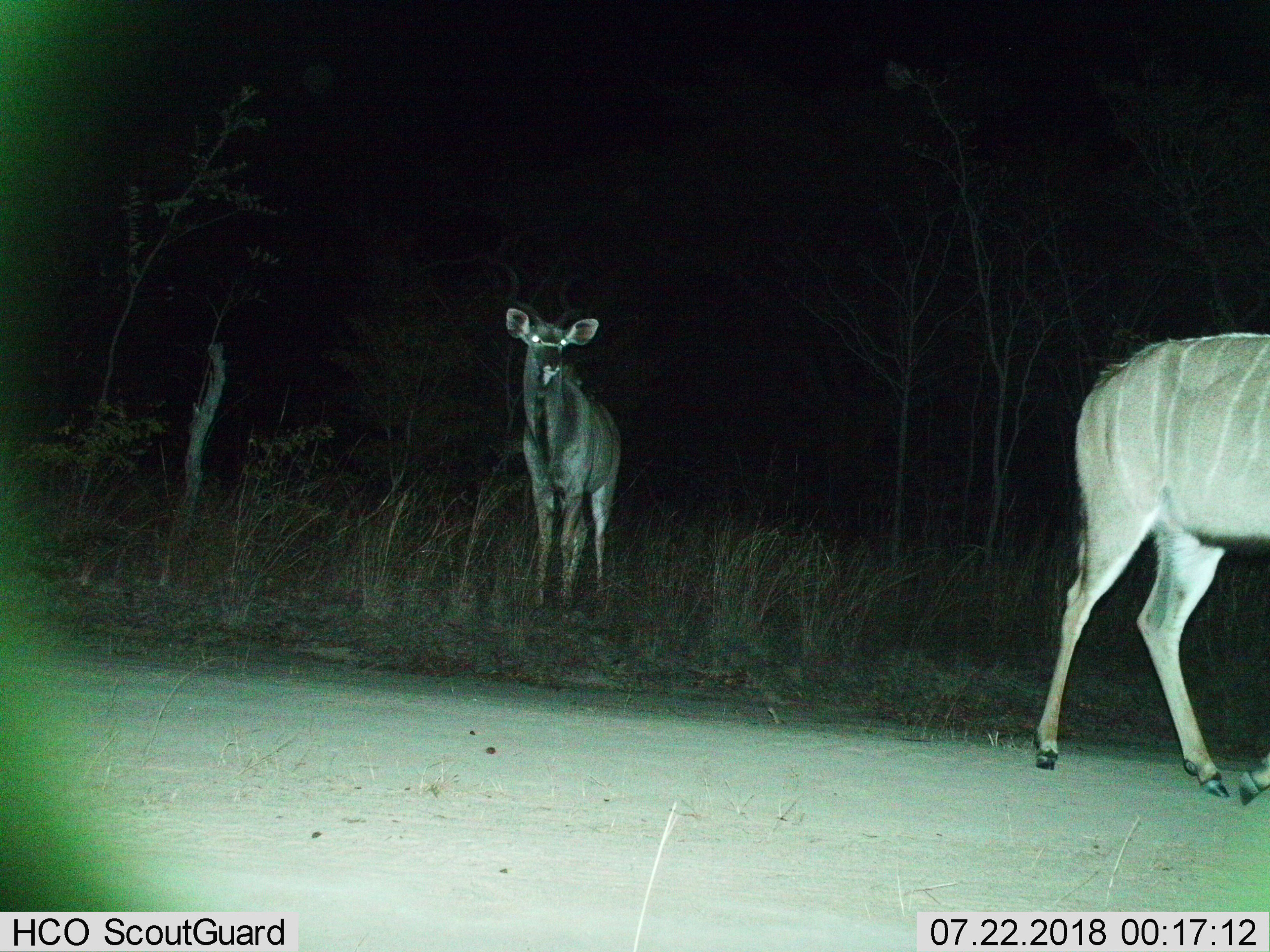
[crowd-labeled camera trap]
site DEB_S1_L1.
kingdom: Animalia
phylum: Chordata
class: Mammalia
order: Artiodactyla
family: Bovidae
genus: Tragelaphus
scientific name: Tragelaphus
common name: kudu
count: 2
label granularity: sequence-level